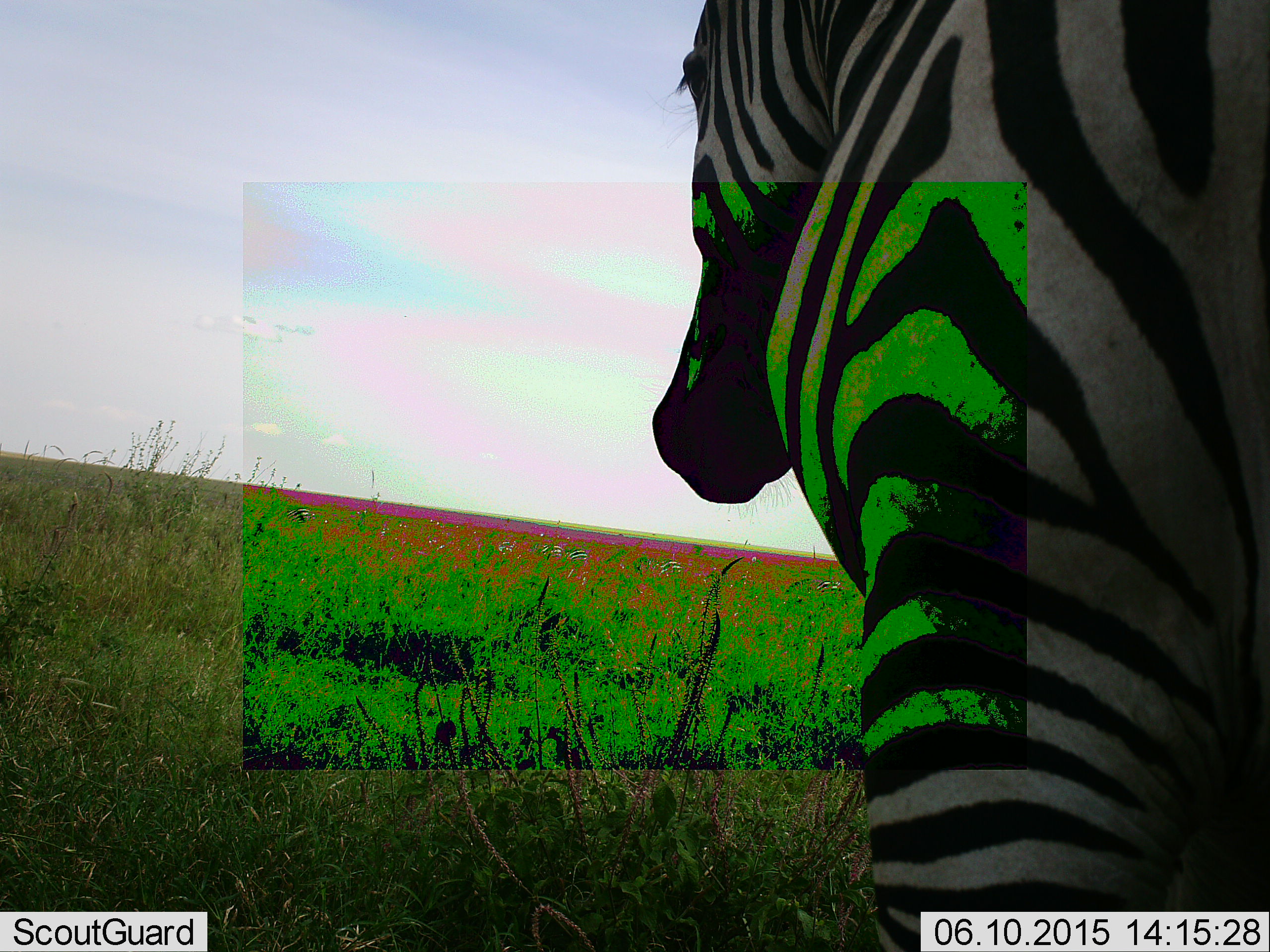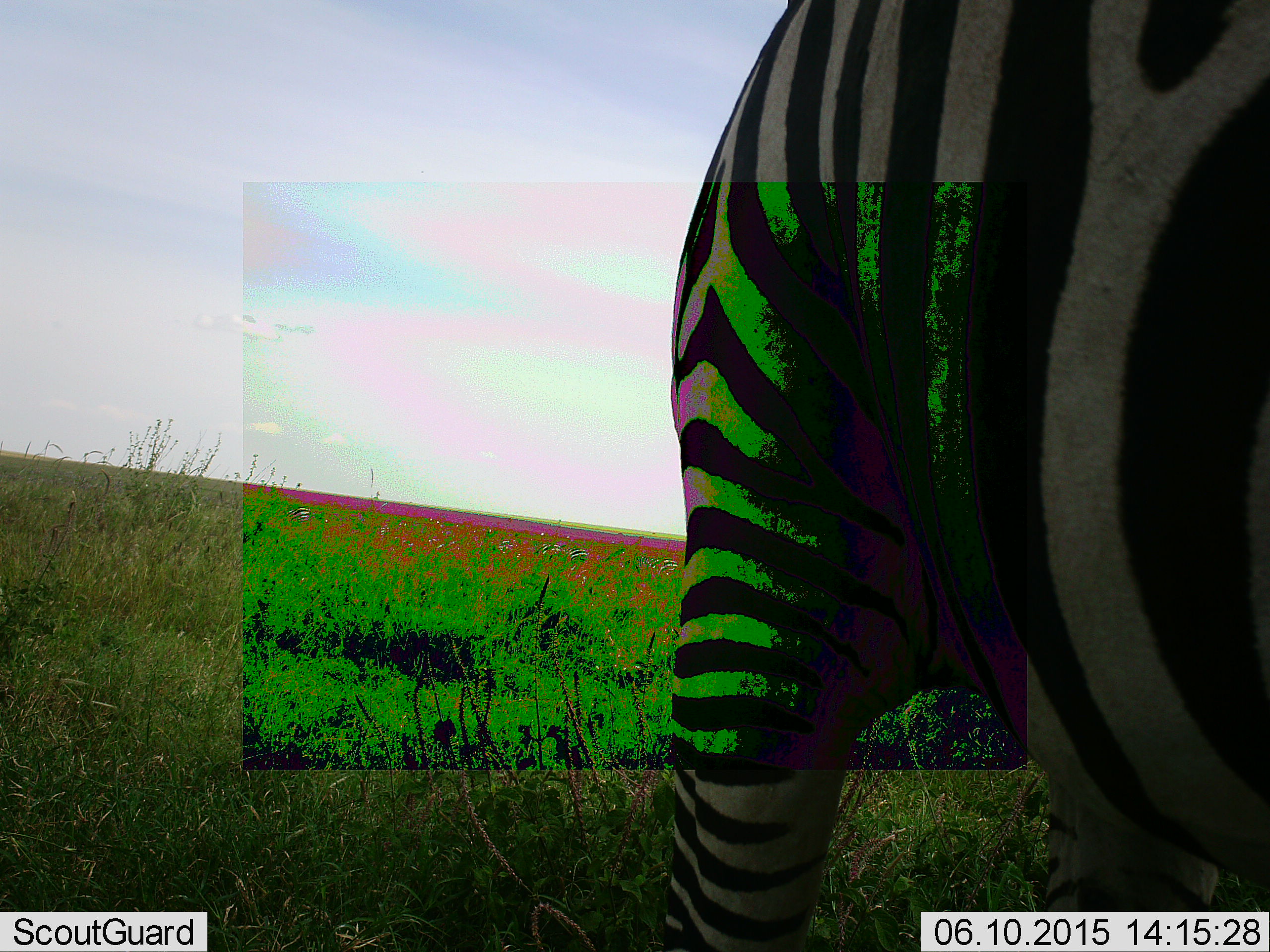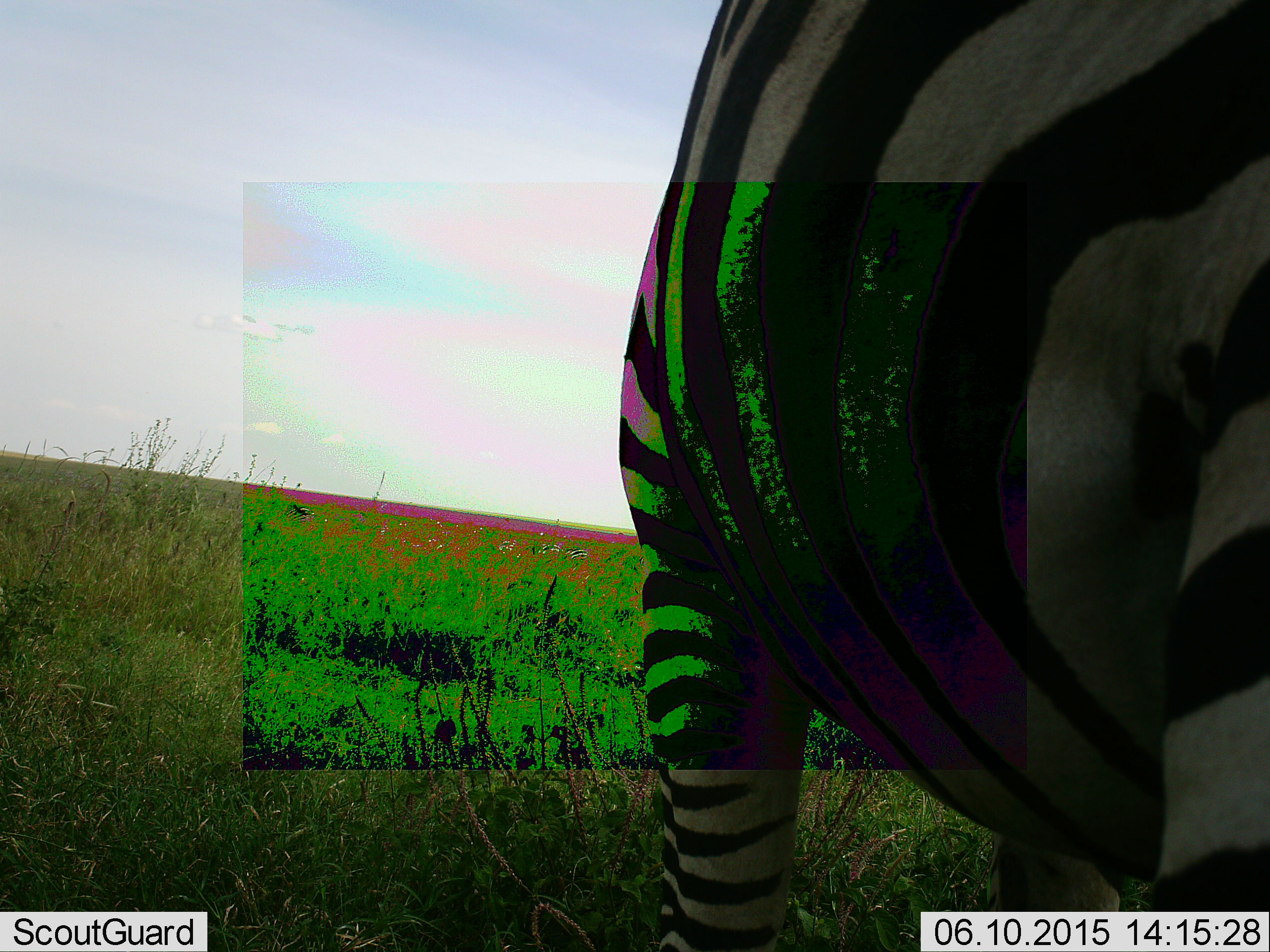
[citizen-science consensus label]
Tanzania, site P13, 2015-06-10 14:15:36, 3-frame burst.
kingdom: Animalia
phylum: Chordata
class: Mammalia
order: Perissodactyla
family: Equidae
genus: Equus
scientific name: Equus quagga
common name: plains zebra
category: zebra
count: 1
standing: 70%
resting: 0%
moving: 30%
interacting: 0%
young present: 0%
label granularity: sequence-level